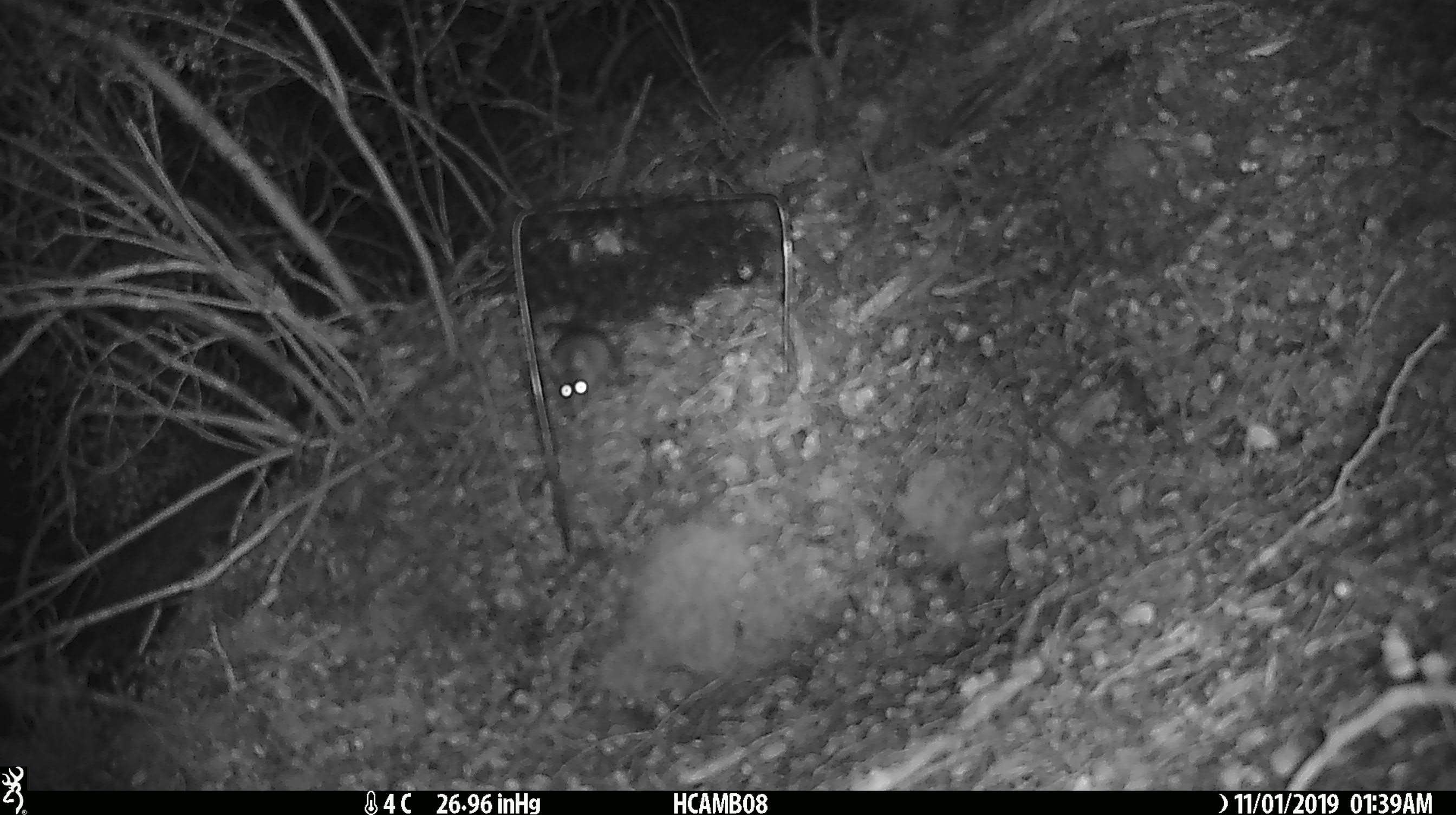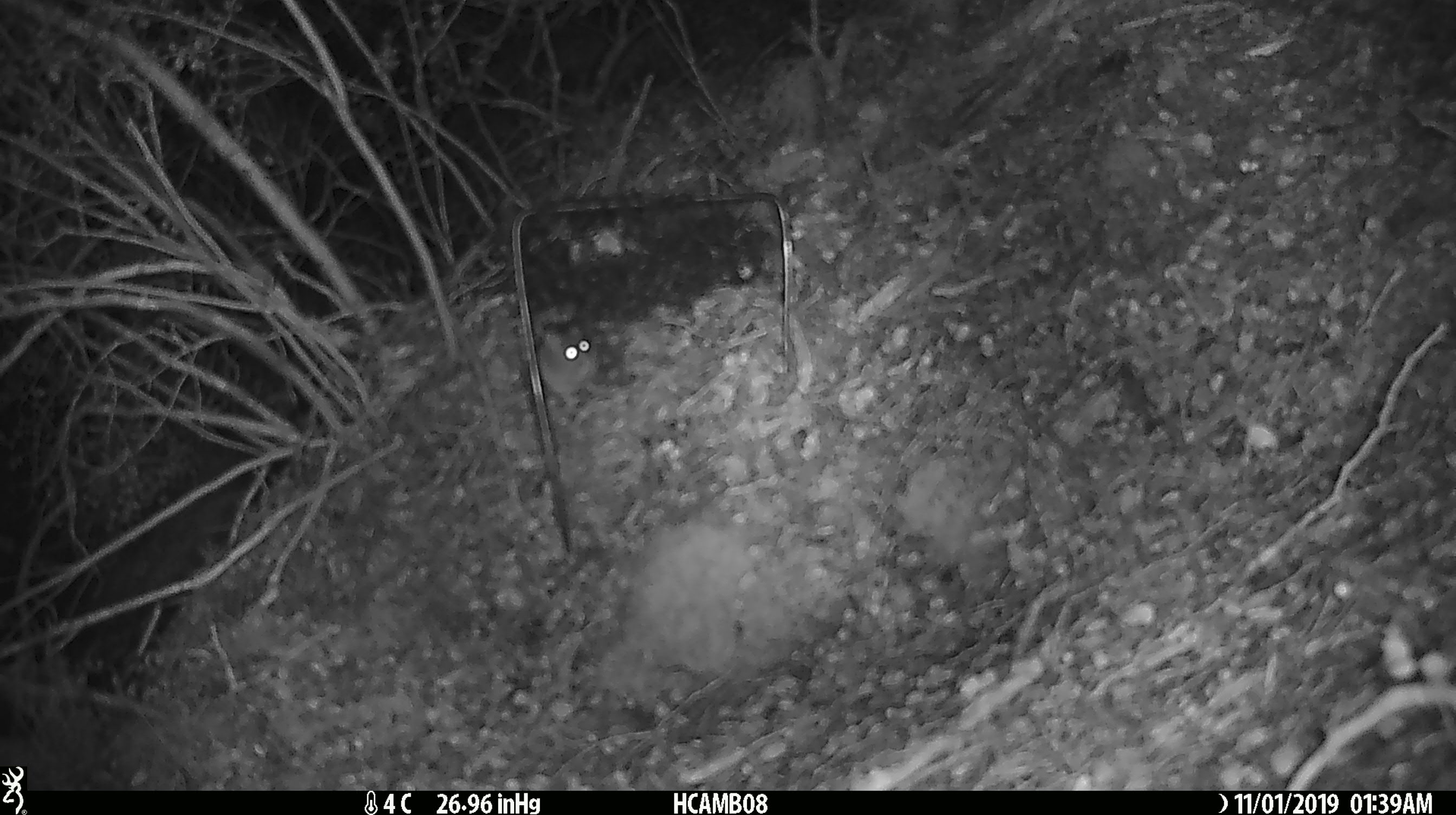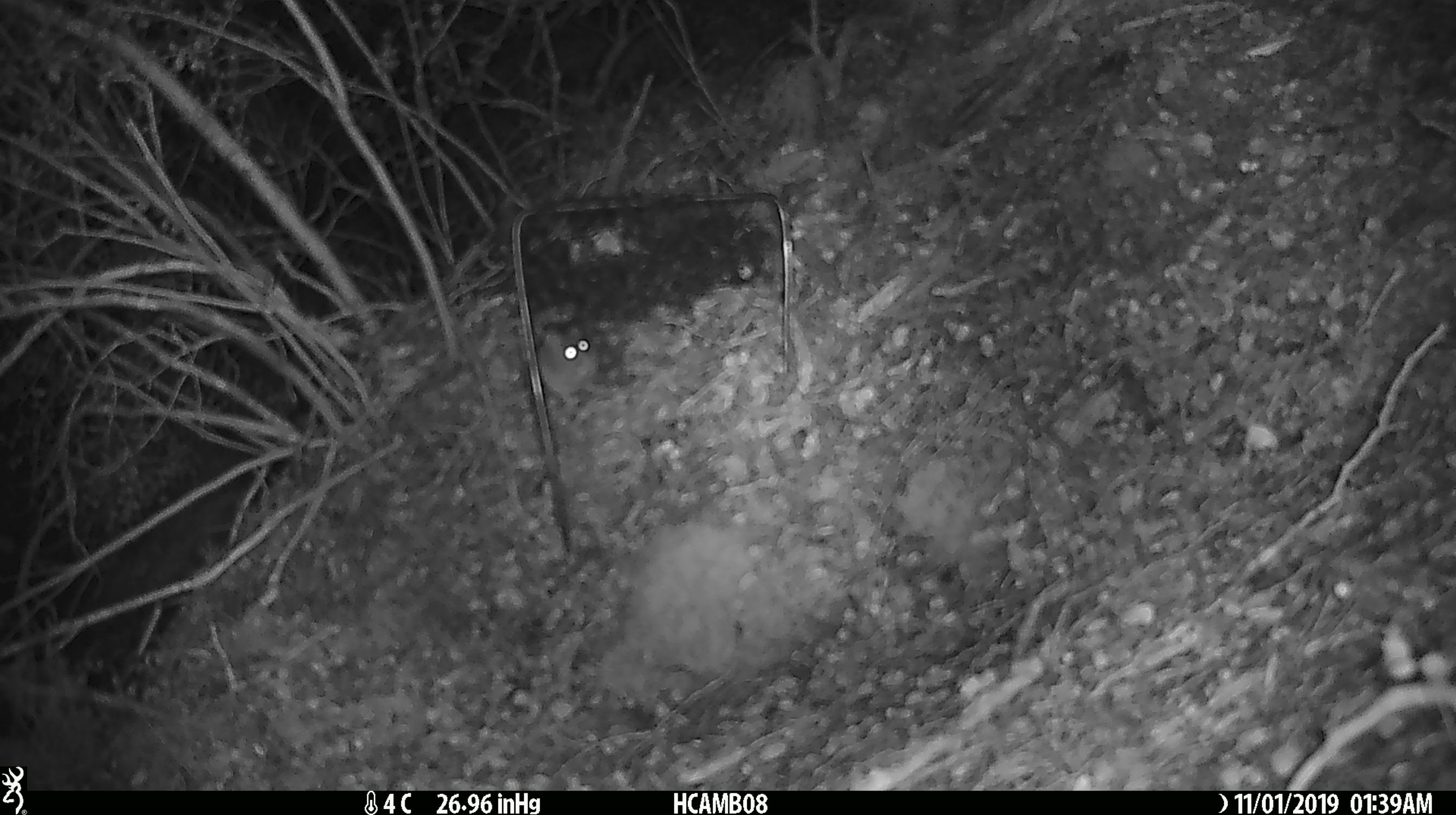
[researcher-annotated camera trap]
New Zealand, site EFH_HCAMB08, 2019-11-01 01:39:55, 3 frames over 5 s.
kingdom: Animalia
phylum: Chordata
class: Mammalia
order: Rodentia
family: Muridae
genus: Mus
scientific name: Mus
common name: mouse